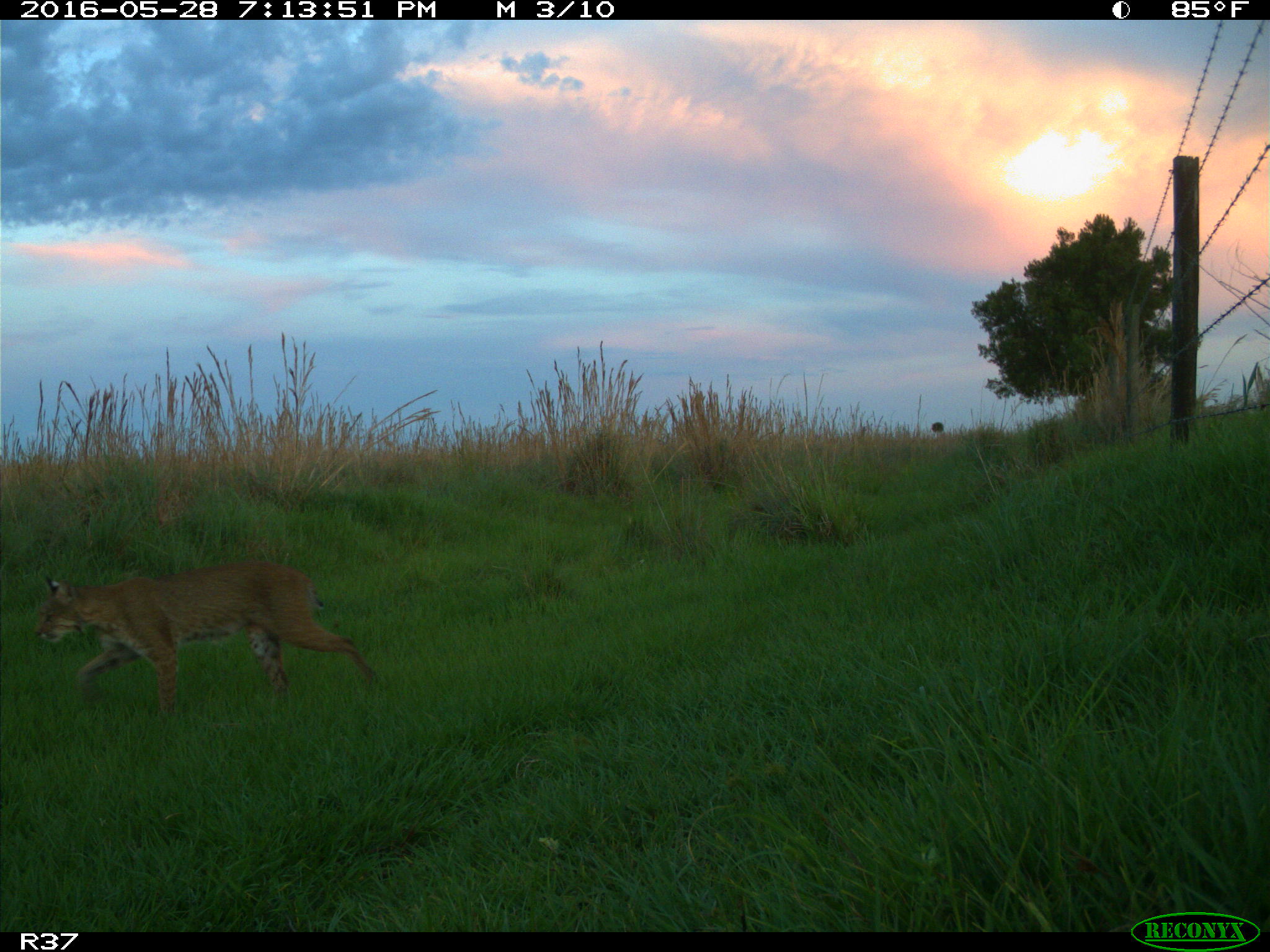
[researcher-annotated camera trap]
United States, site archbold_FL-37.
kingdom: Animalia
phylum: Chordata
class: Mammalia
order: Carnivora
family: Felidae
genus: Lynx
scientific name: Lynx rufus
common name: bobcat